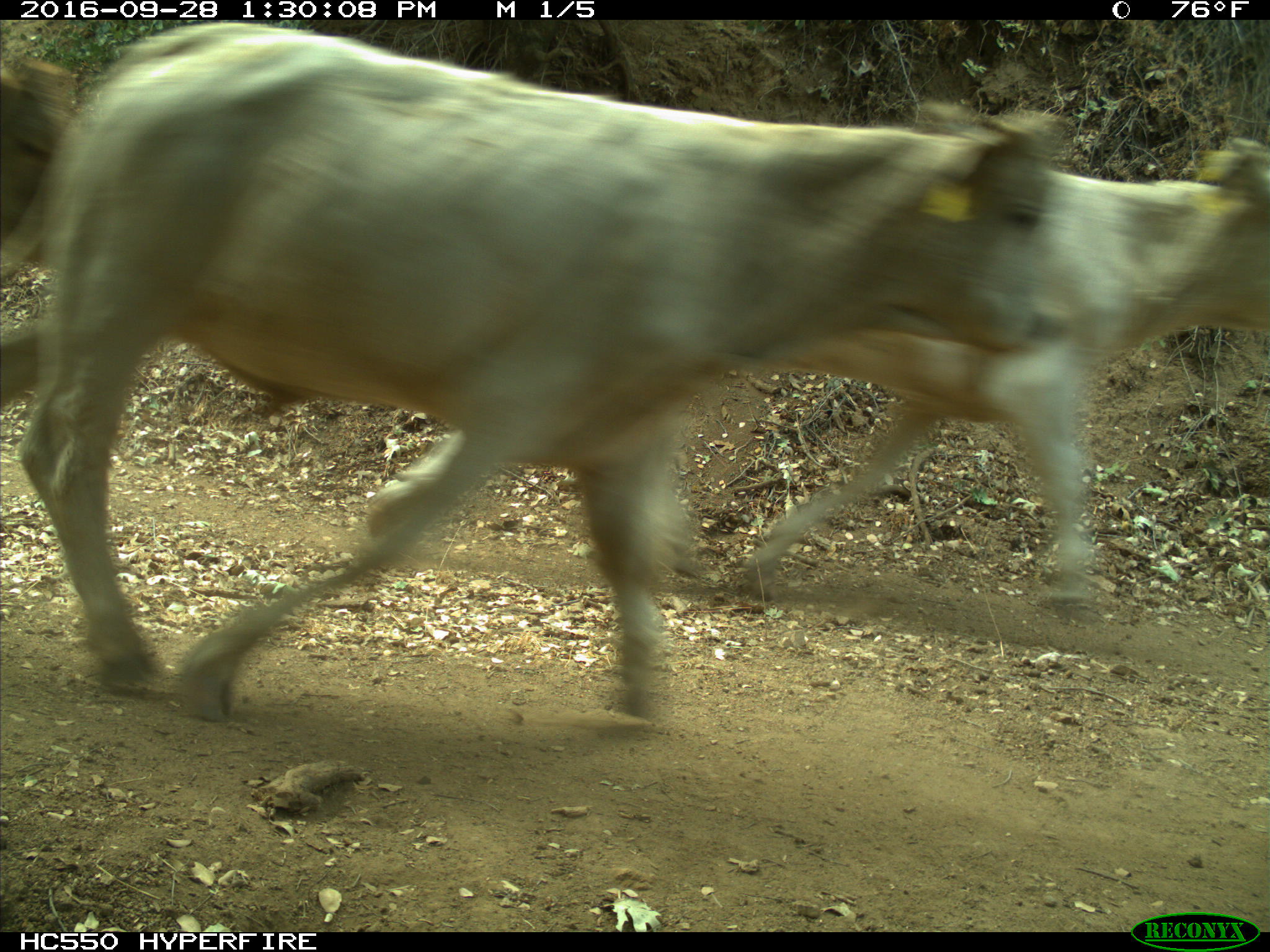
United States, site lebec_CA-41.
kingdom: Animalia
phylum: Chordata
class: Mammalia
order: Artiodactyla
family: Bovidae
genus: Bos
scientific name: Bos taurus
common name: domestic cow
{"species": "Bos taurus (domestic cow)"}